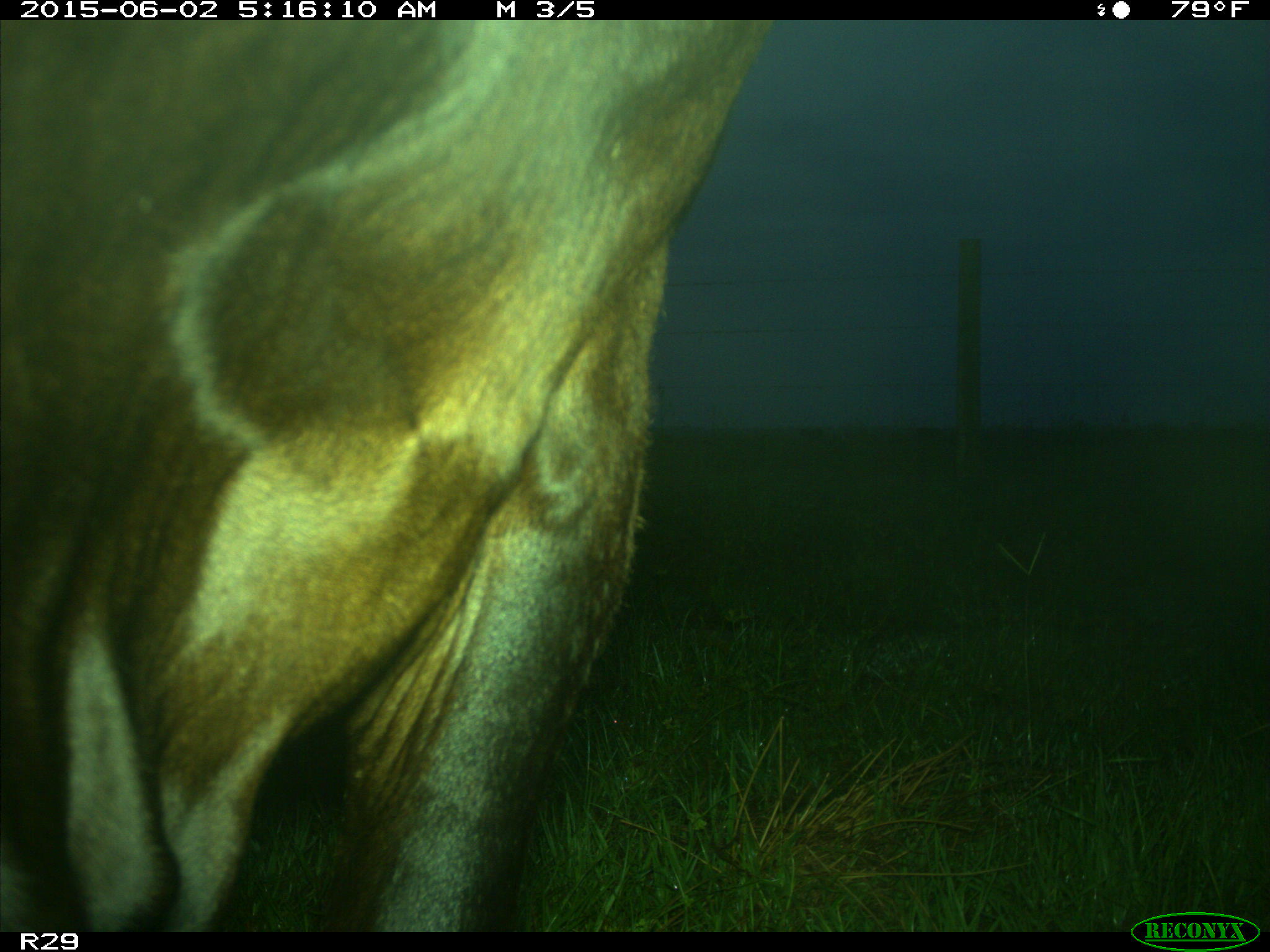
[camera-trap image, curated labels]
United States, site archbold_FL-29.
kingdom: Animalia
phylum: Chordata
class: Mammalia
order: Artiodactyla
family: Bovidae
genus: Bos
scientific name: Bos taurus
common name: domestic cow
Bos taurus (domestic cow).